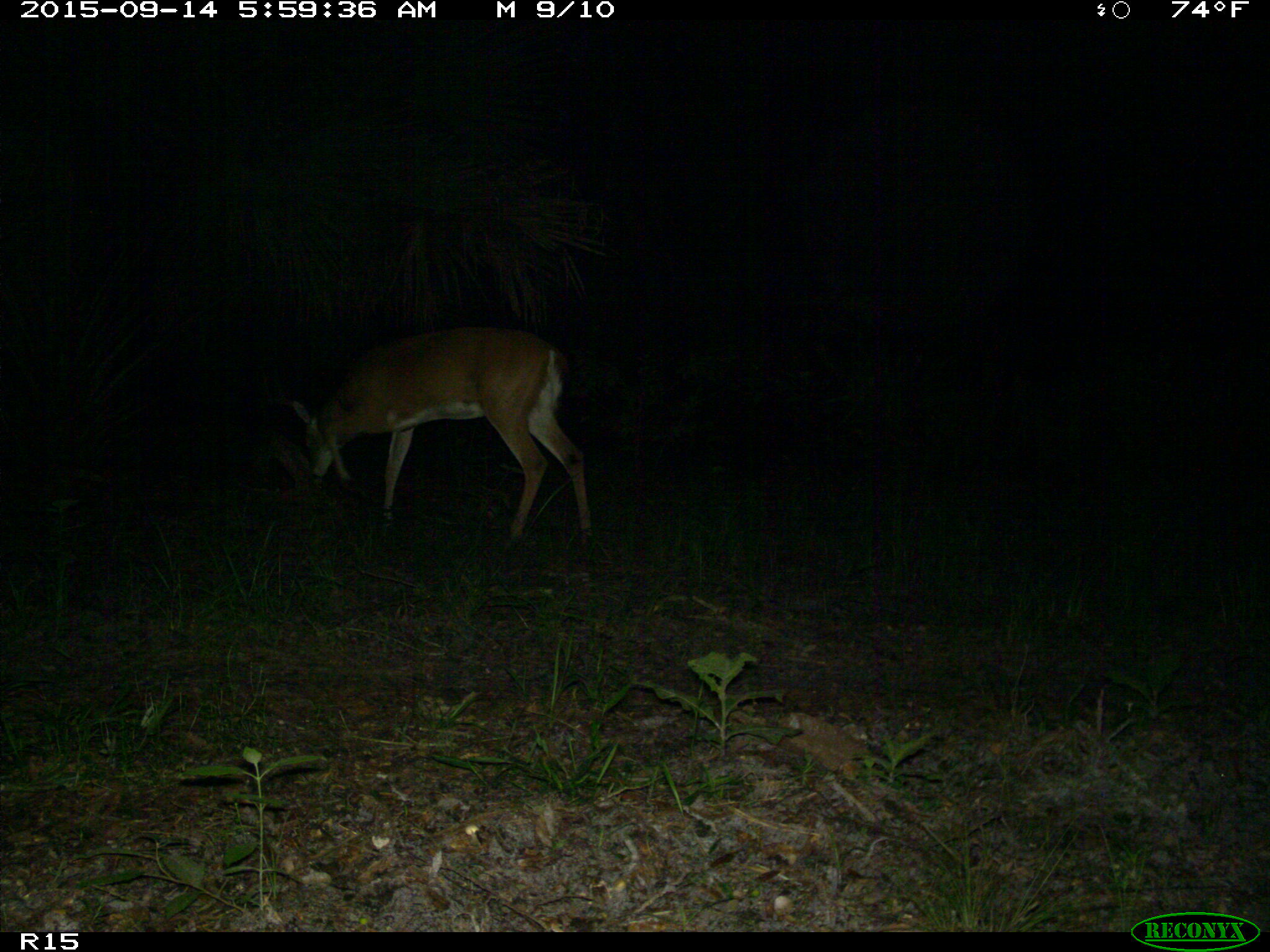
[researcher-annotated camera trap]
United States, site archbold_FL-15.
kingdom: Animalia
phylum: Chordata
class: Mammalia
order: Artiodactyla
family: Cervidae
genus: Odocoileus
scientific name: Odocoileus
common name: deer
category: unidentified deer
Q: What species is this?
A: Unidentified deer (deer) (Odocoileus).